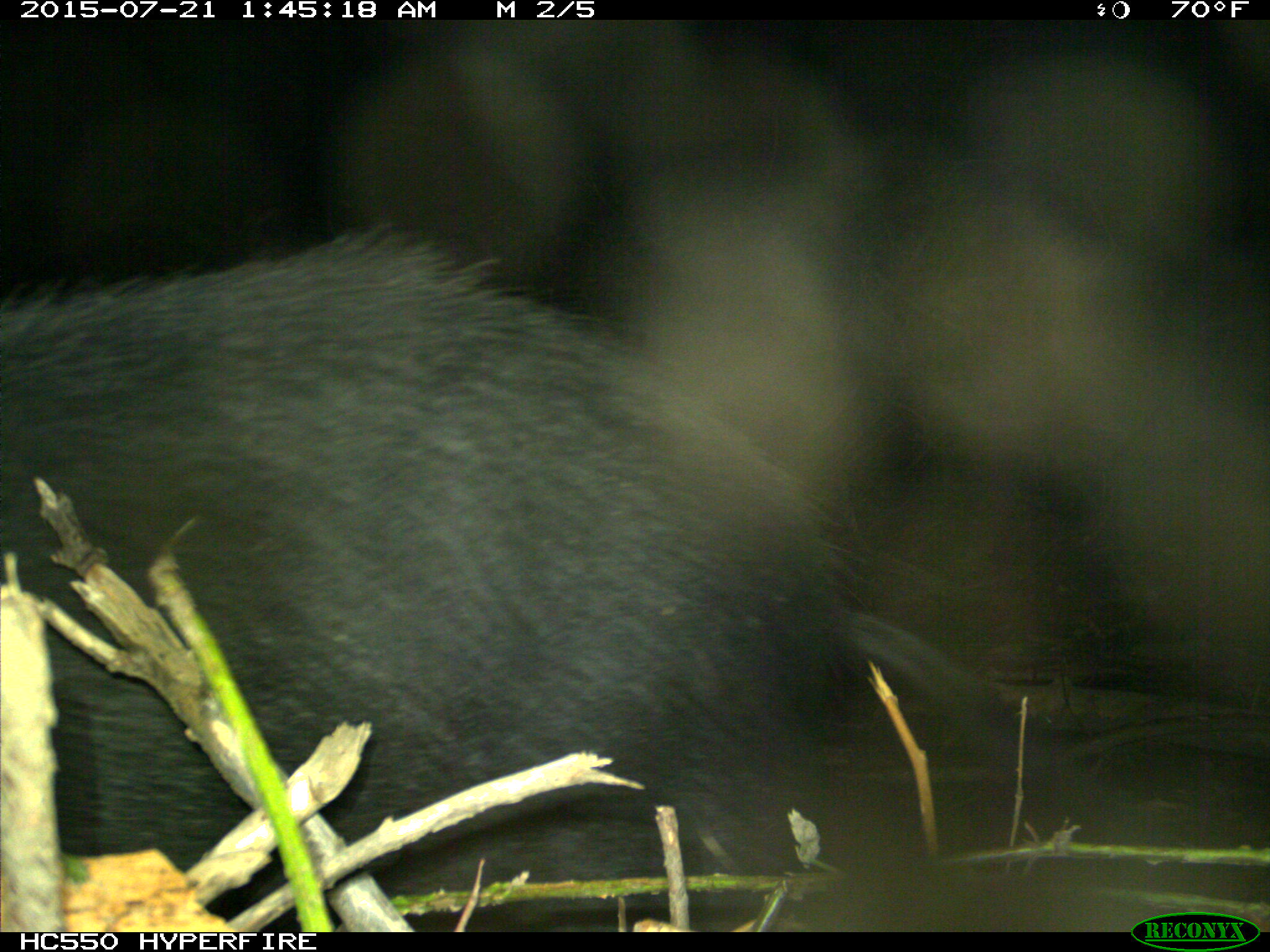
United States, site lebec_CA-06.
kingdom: Animalia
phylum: Chordata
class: Mammalia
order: Artiodactyla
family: Suidae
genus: Sus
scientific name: Sus scrofa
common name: wild boar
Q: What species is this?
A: Sus scrofa (wild boar).